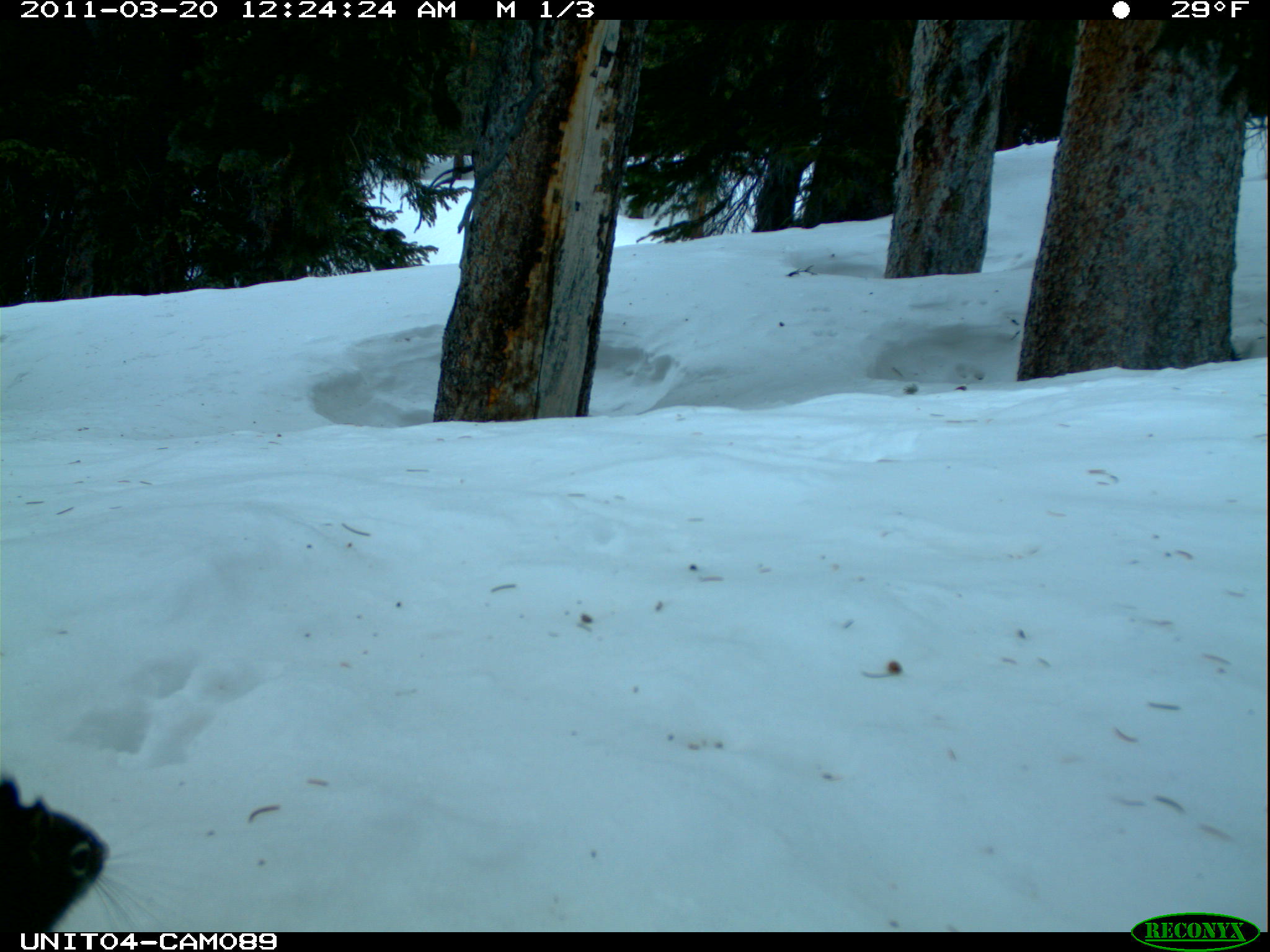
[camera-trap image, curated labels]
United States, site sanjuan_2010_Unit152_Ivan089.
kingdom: Animalia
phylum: Chordata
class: Mammalia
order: Rodentia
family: Sciuridae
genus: Tamiasciurus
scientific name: Tamiasciurus hudsonicus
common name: american red squirrel